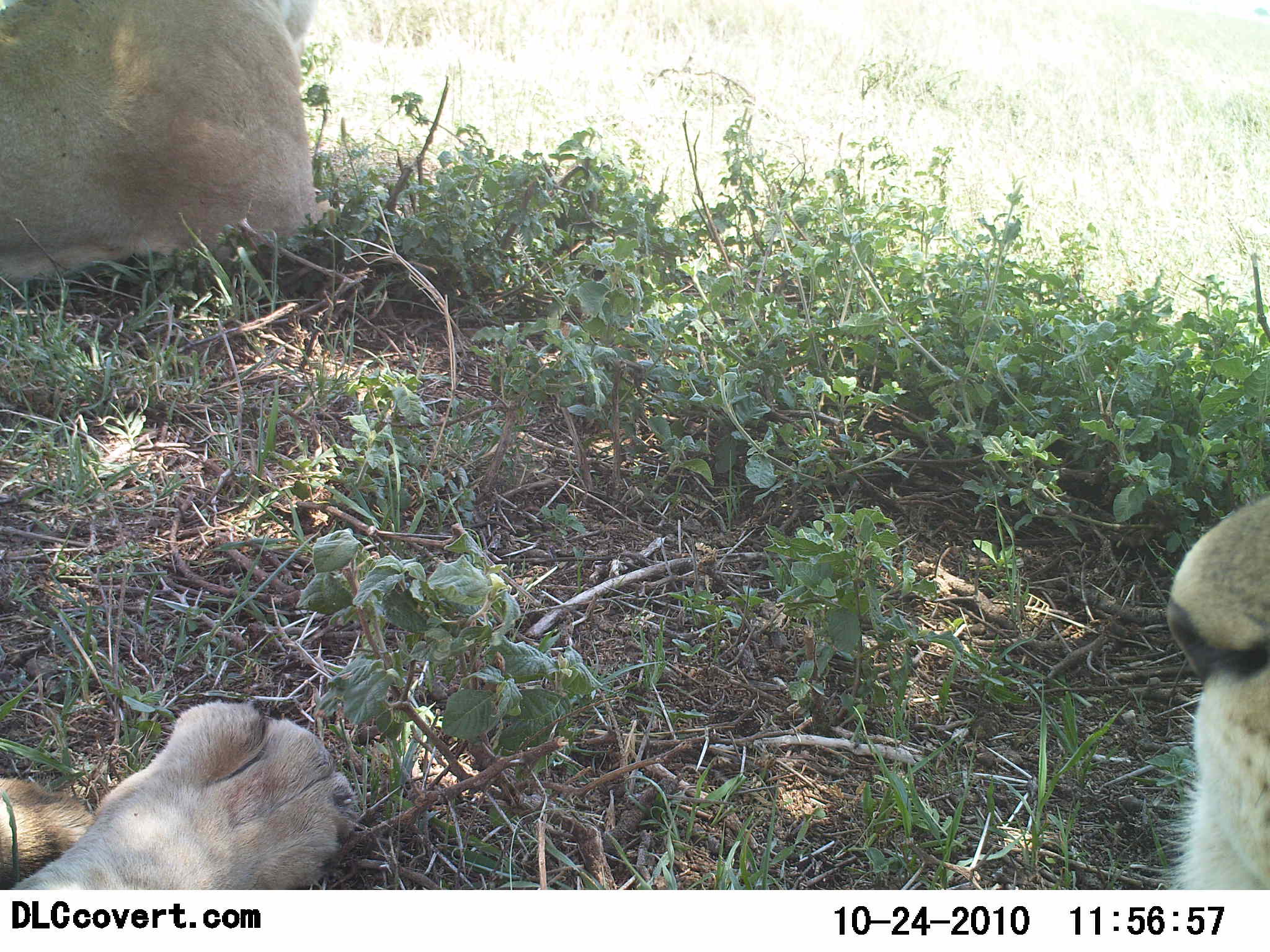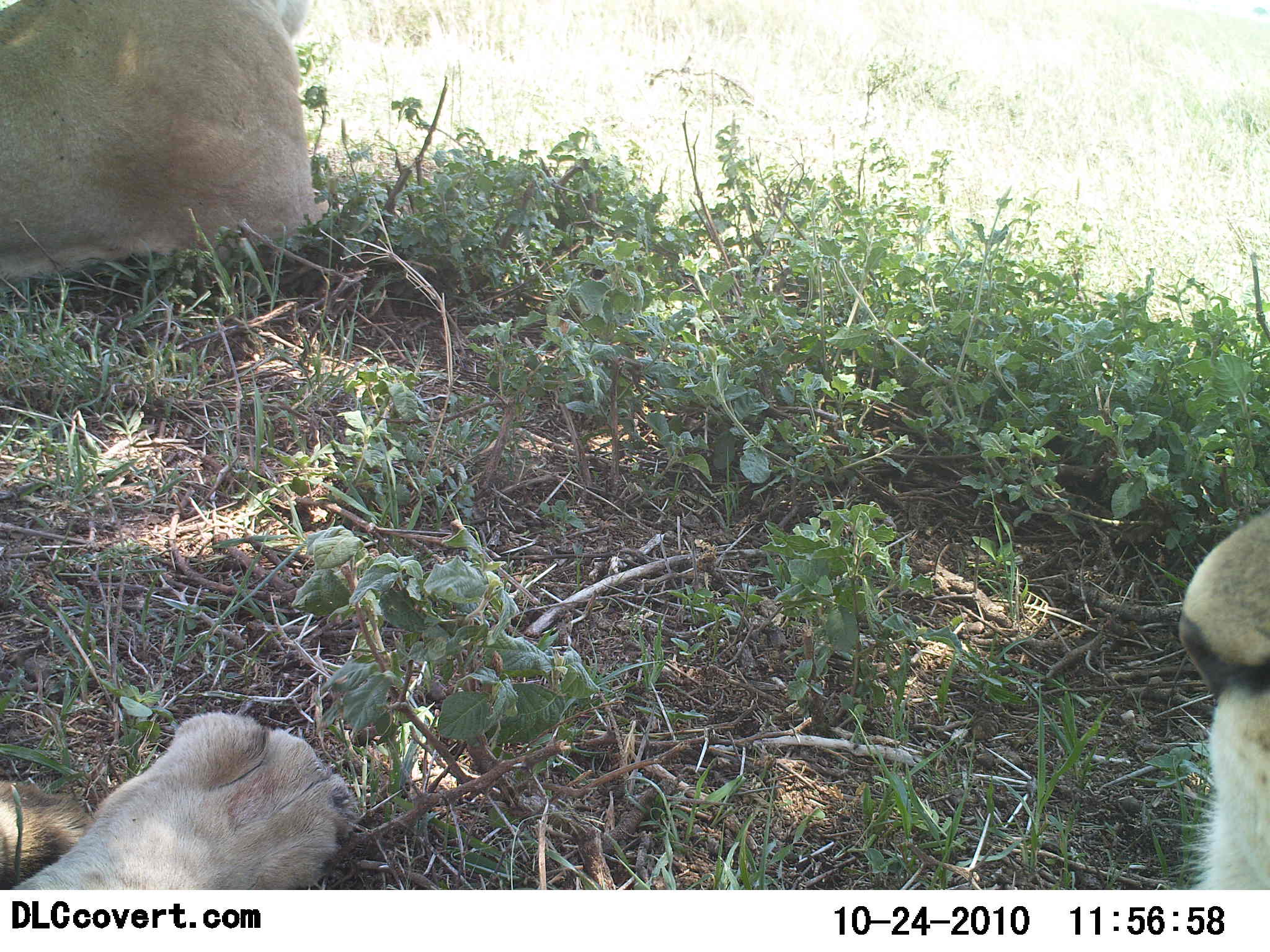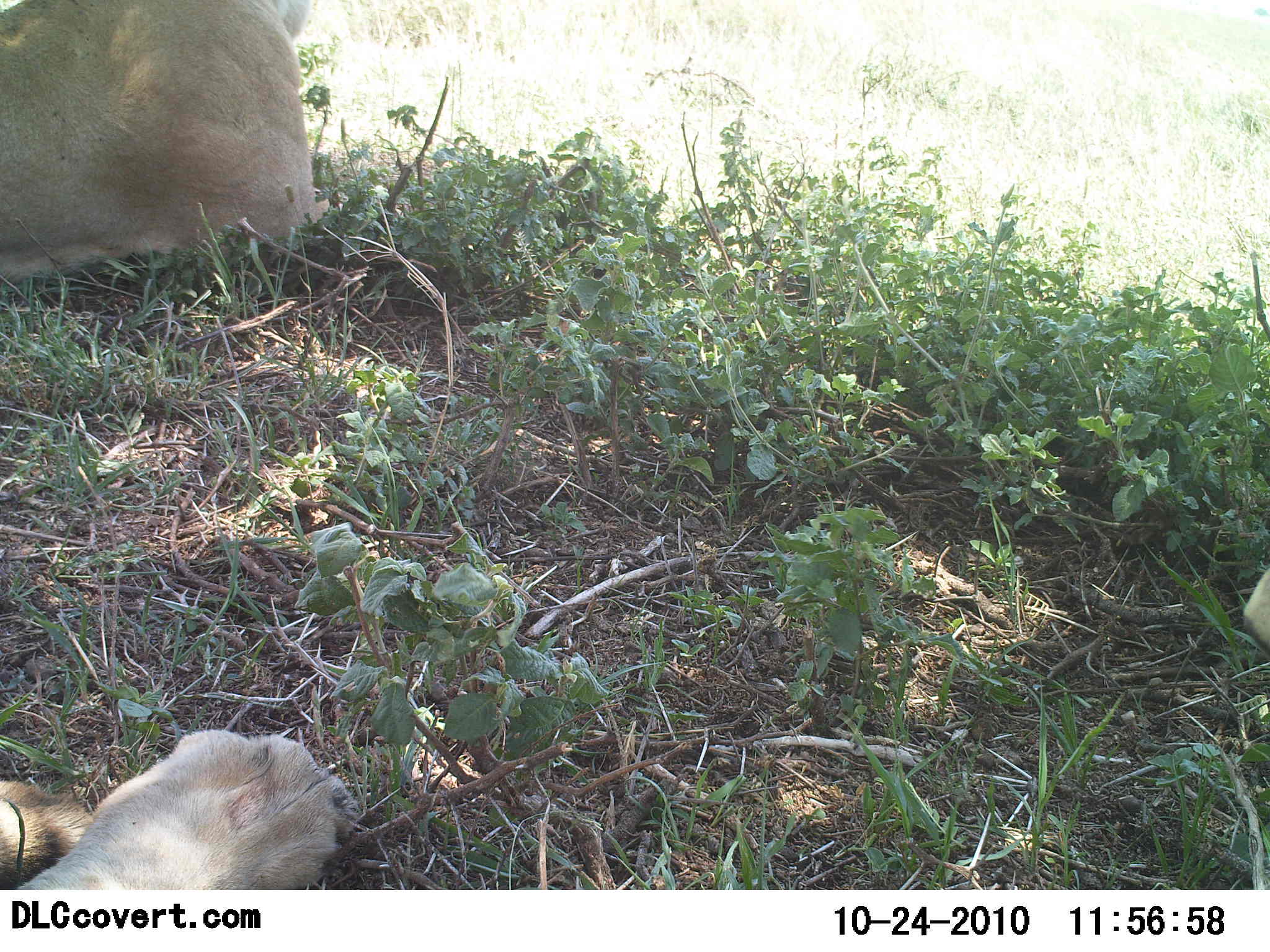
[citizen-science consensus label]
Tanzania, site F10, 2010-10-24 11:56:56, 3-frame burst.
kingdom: Animalia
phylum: Chordata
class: Mammalia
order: Carnivora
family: Felidae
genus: Panthera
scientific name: Panthera leo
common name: lion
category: lionfemale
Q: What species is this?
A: Lionfemale (lion) (Panthera leo).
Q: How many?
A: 2.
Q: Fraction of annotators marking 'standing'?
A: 0%.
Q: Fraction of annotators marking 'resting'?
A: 100%.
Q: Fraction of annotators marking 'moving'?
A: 0%.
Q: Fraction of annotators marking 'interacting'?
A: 0%.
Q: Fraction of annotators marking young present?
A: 5%.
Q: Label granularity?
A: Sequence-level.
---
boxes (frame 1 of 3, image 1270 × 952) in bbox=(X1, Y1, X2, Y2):
animal: bbox=(0, 0, 324, 283); bbox=(0, 703, 369, 891); bbox=(1166, 493, 1270, 891)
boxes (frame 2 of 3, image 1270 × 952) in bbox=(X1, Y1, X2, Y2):
animal: bbox=(0, 0, 315, 278); bbox=(0, 714, 353, 890); bbox=(1178, 503, 1270, 891)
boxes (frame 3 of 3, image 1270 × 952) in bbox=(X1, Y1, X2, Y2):
animal: bbox=(0, 0, 318, 278); bbox=(0, 728, 363, 890); bbox=(1243, 566, 1270, 650)